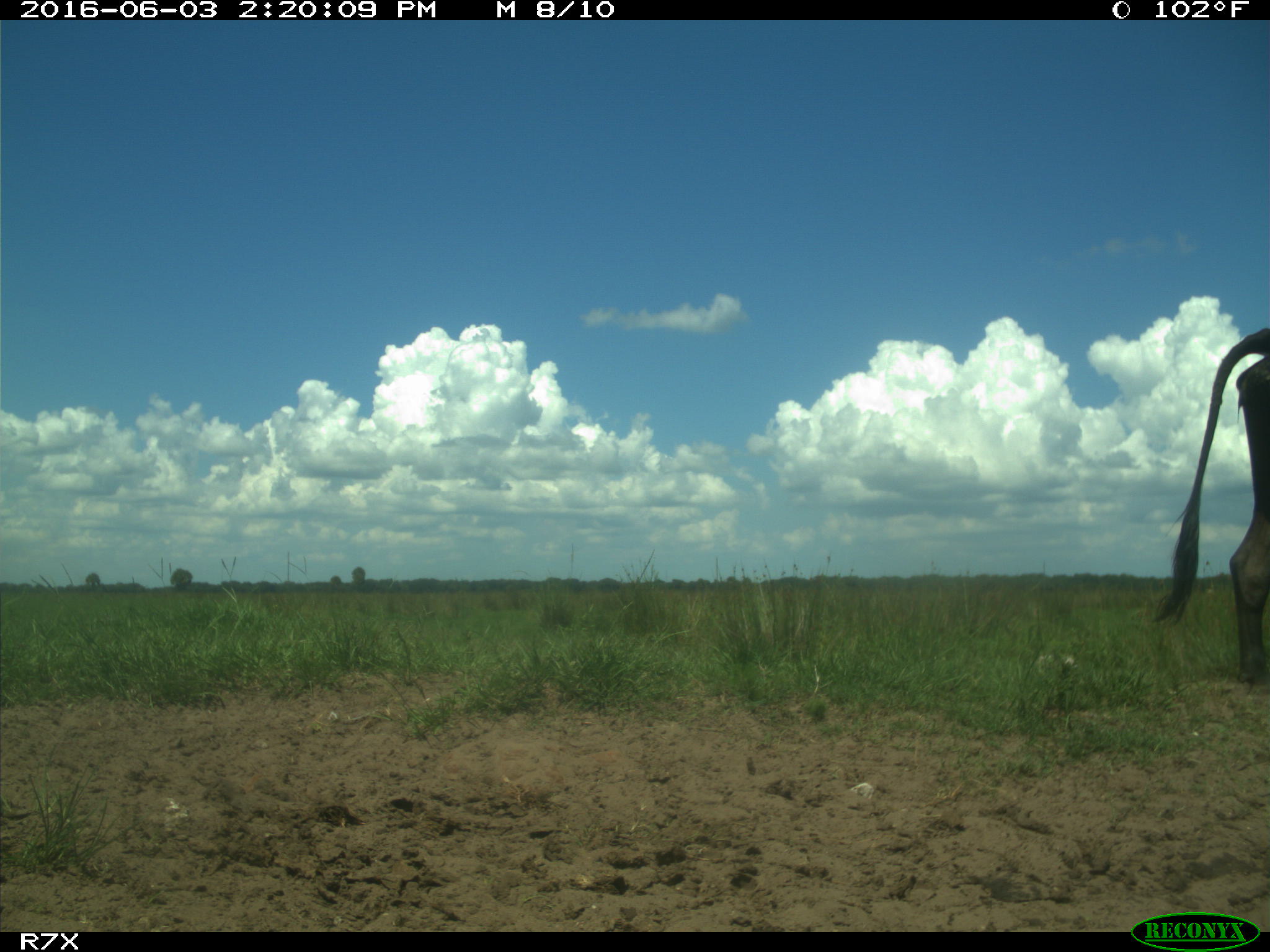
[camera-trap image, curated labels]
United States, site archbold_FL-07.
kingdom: Animalia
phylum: Chordata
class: Mammalia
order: Artiodactyla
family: Bovidae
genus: Bos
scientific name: Bos taurus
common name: domestic cow